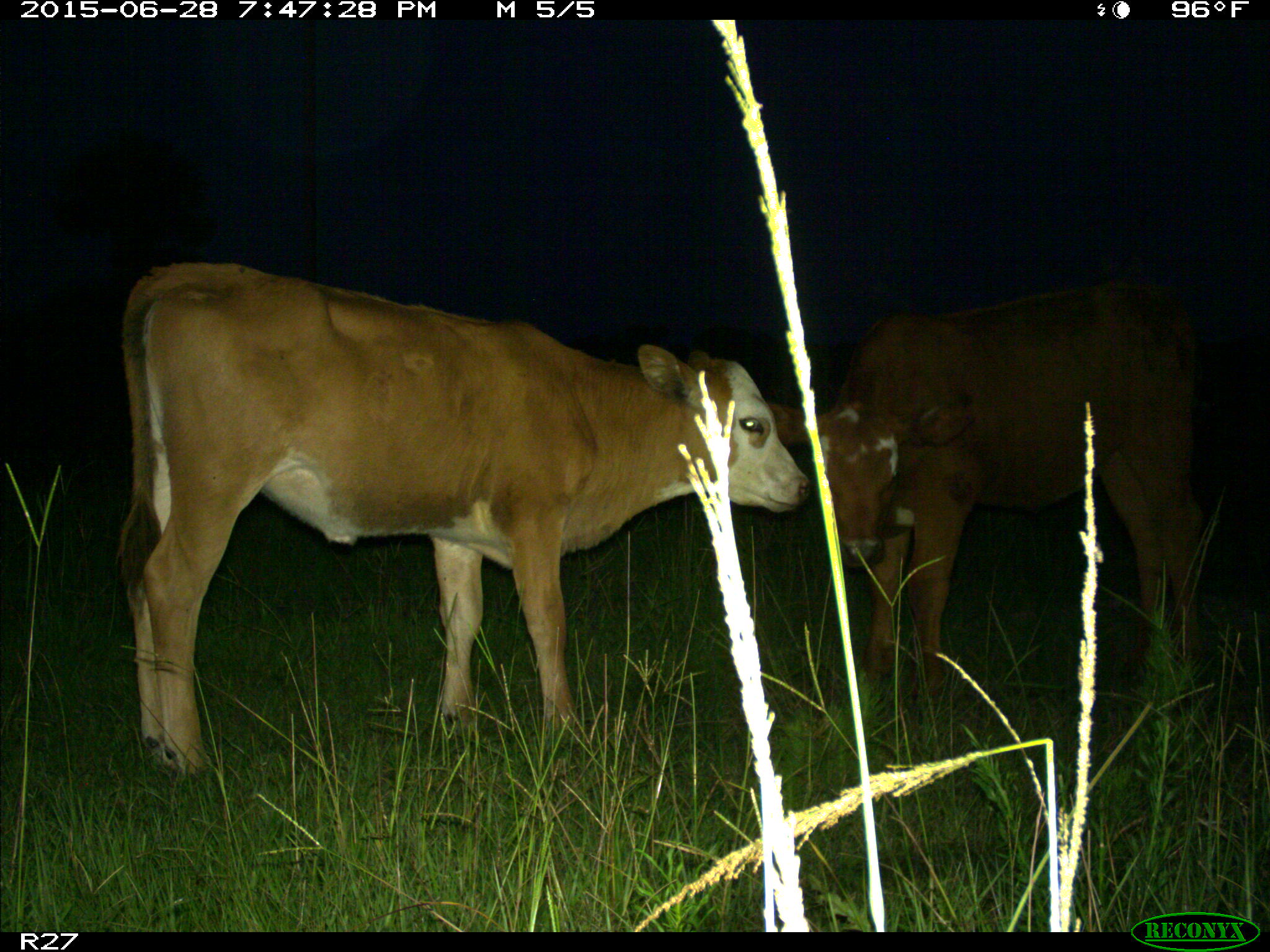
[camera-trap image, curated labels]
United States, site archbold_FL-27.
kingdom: Animalia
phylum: Chordata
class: Mammalia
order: Artiodactyla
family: Bovidae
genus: Bos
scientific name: Bos taurus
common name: domestic cow